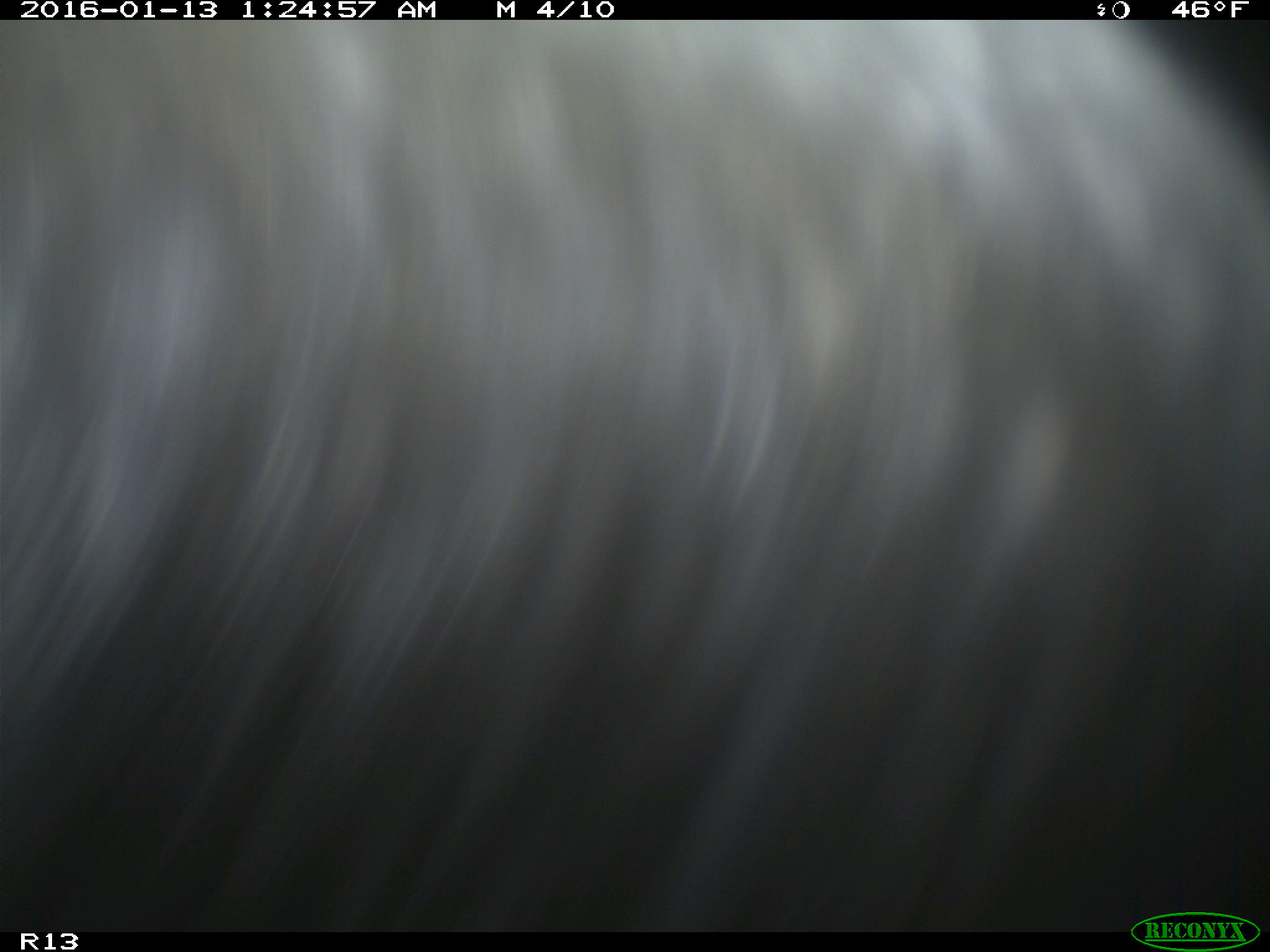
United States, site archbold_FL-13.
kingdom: Animalia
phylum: Chordata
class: Mammalia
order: Artiodactyla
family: Bovidae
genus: Bos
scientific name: Bos taurus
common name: domestic cow